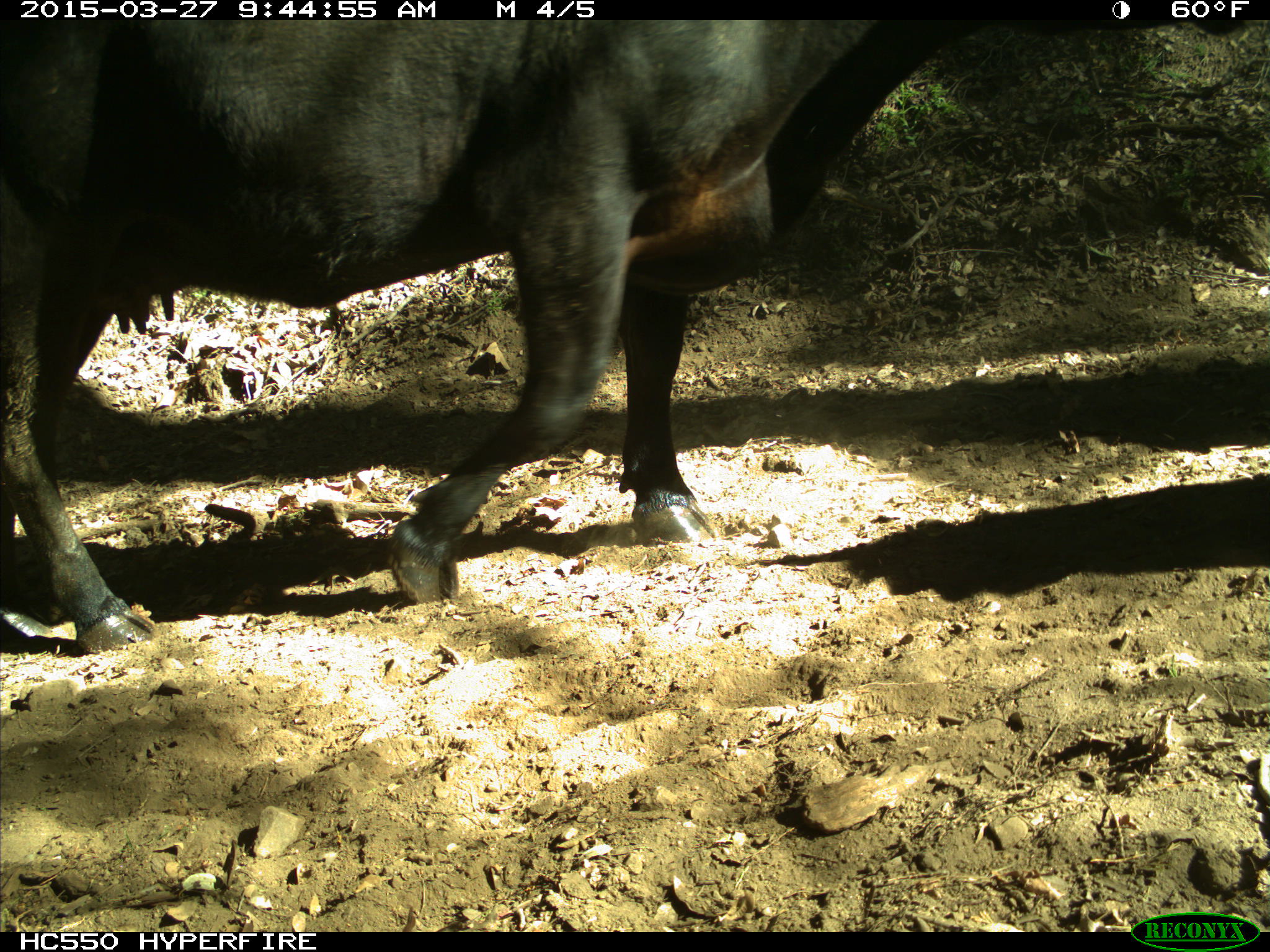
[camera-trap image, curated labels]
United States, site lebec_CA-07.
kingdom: Animalia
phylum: Chordata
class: Mammalia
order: Artiodactyla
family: Bovidae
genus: Bos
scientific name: Bos taurus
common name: domestic cow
Bos taurus (domestic cow).